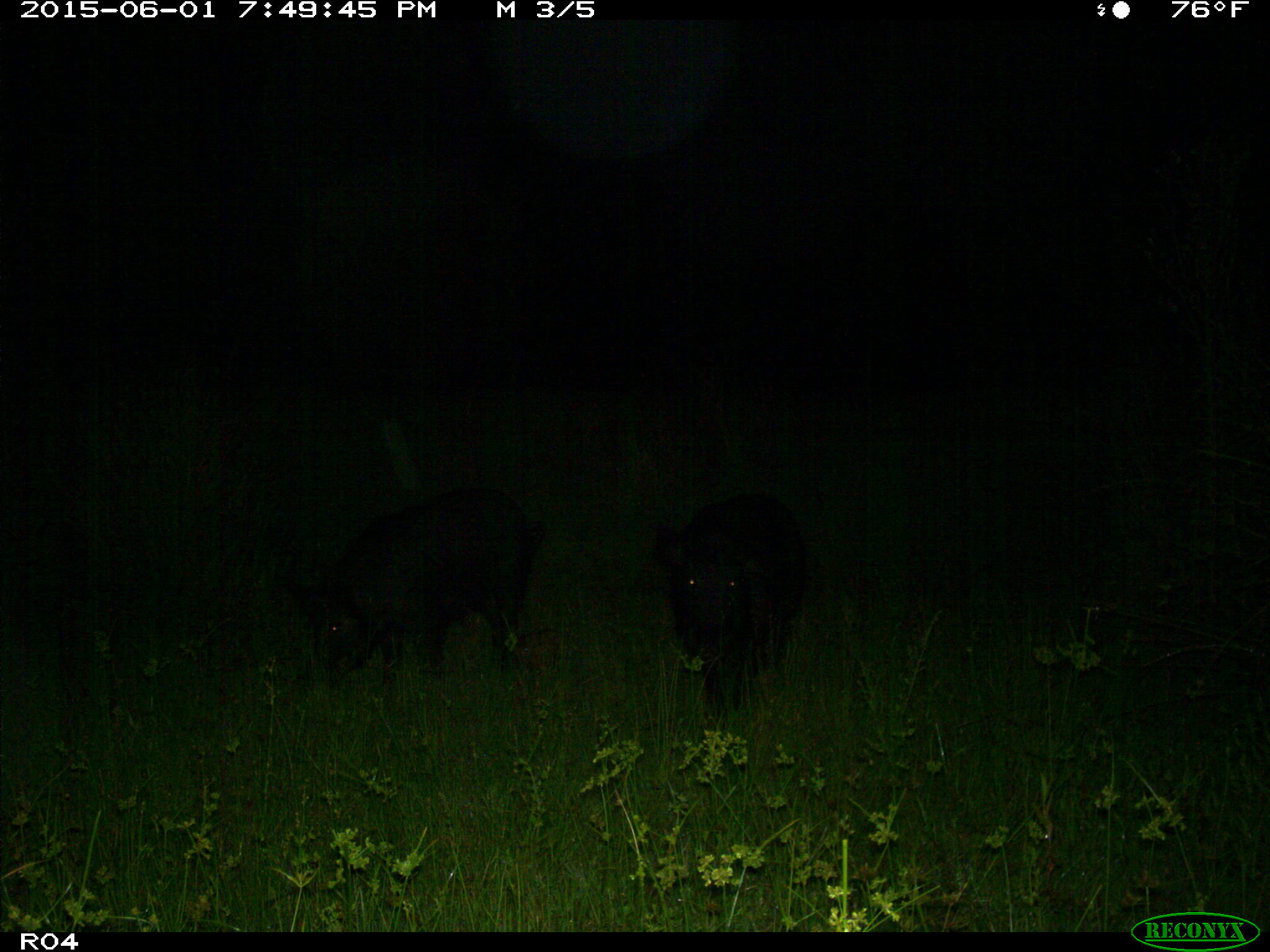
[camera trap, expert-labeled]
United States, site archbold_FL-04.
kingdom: Animalia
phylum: Chordata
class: Mammalia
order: Artiodactyla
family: Suidae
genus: Sus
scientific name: Sus scrofa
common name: wild boar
Sus scrofa (wild boar).